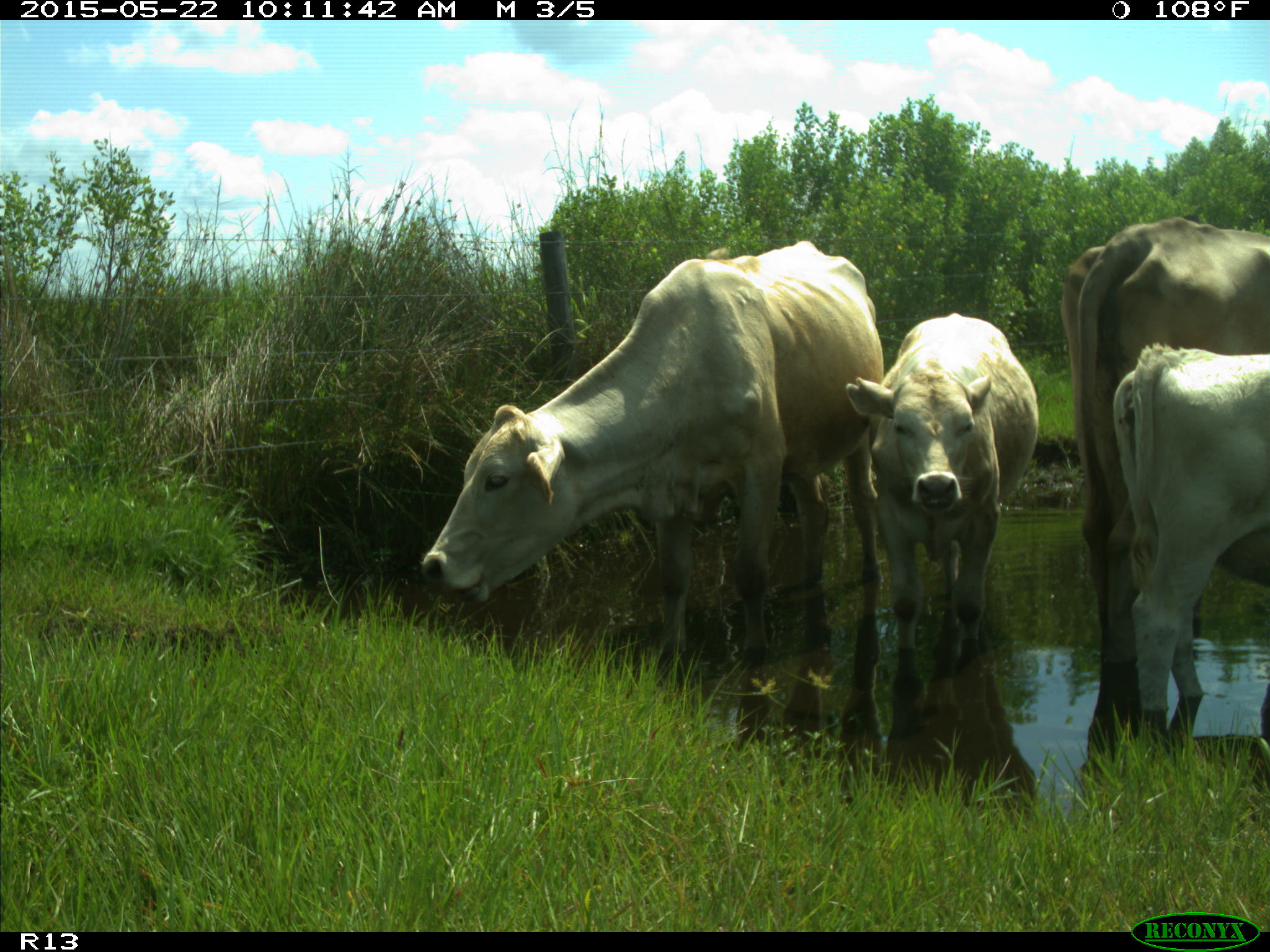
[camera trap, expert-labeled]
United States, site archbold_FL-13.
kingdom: Animalia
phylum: Chordata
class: Mammalia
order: Artiodactyla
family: Bovidae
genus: Bos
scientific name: Bos taurus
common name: domestic cow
Bos taurus (domestic cow).